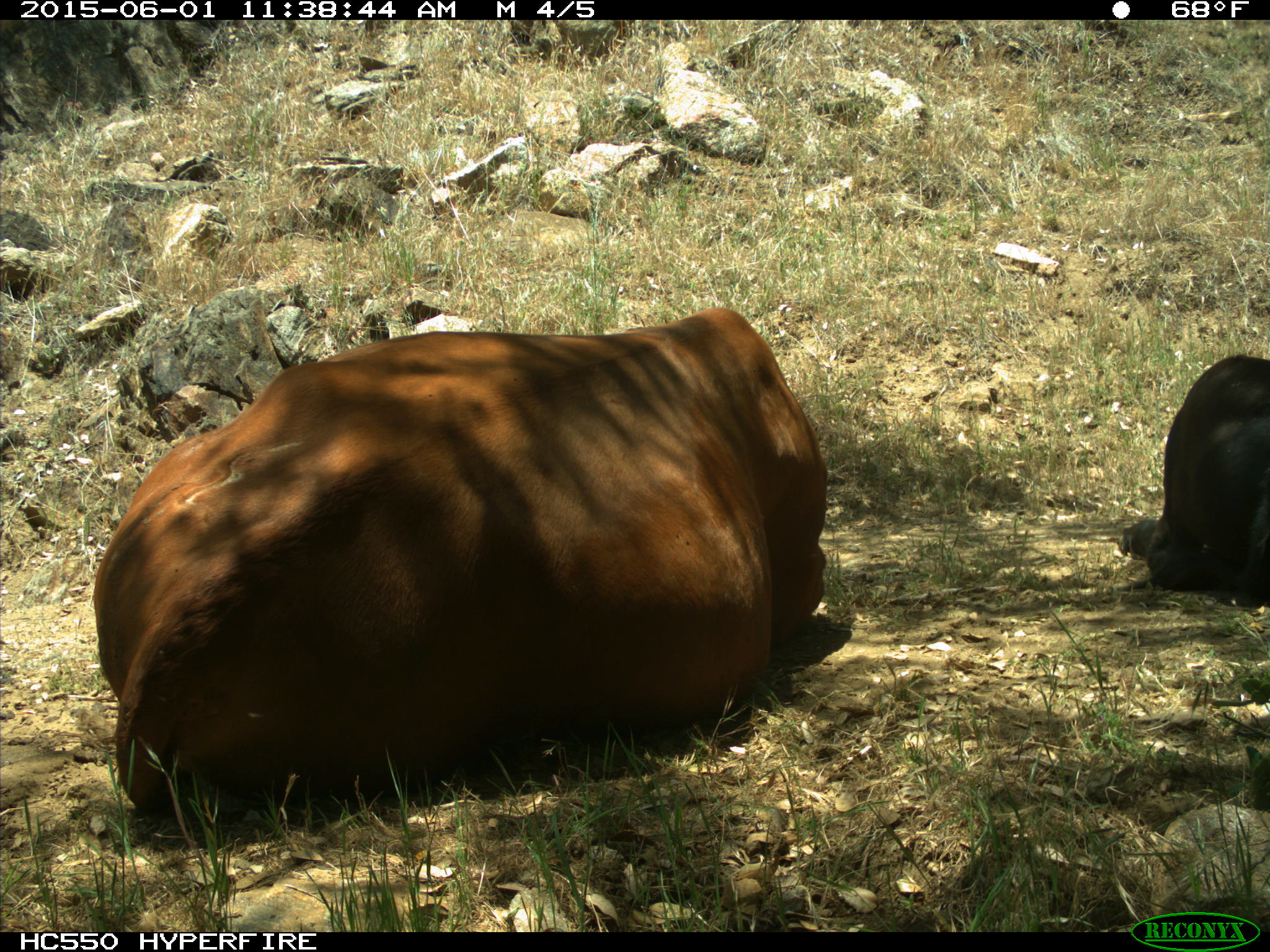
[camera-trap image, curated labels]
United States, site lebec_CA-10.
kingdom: Animalia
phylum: Chordata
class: Mammalia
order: Artiodactyla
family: Bovidae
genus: Bos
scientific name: Bos taurus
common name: domestic cow